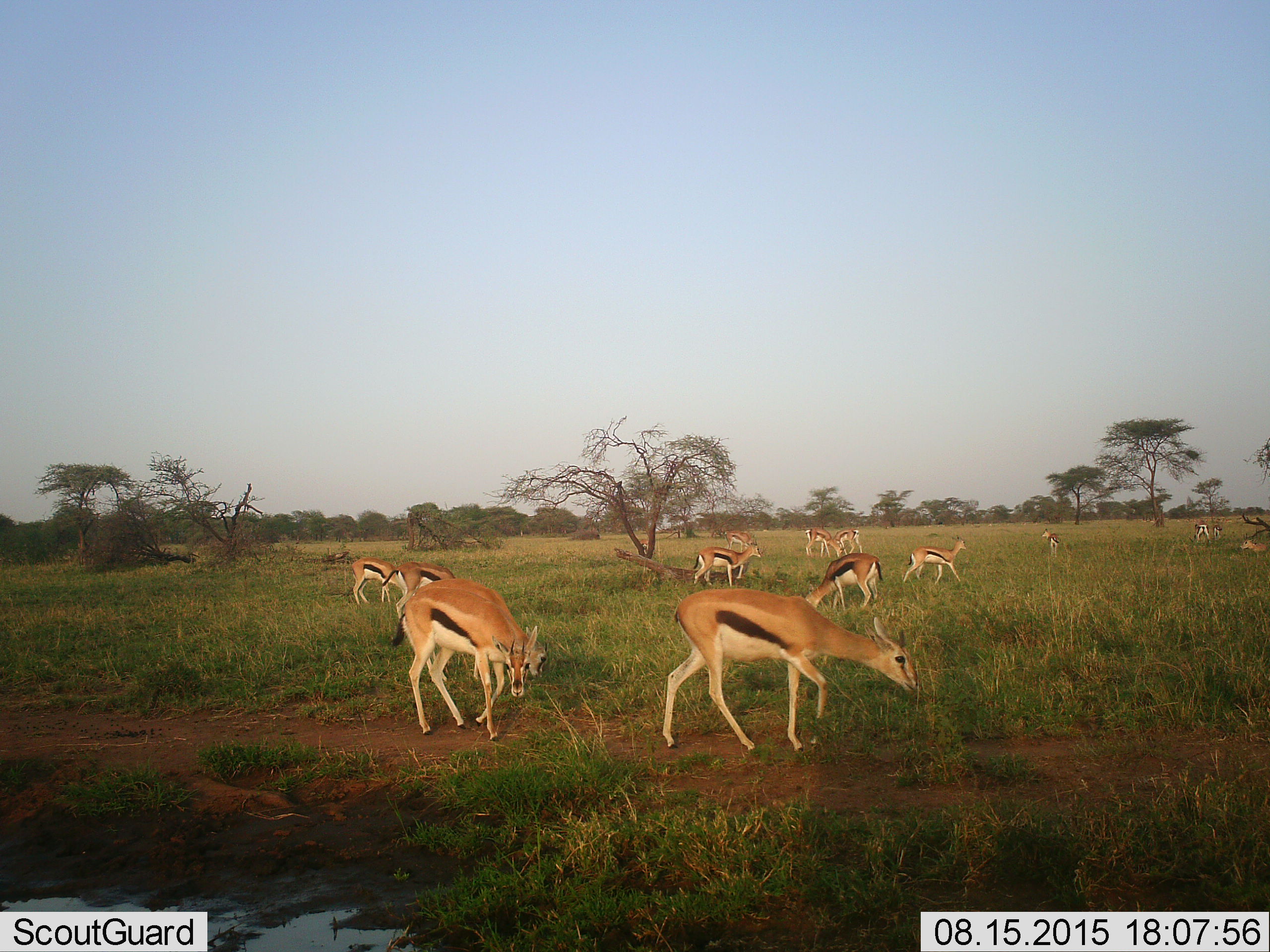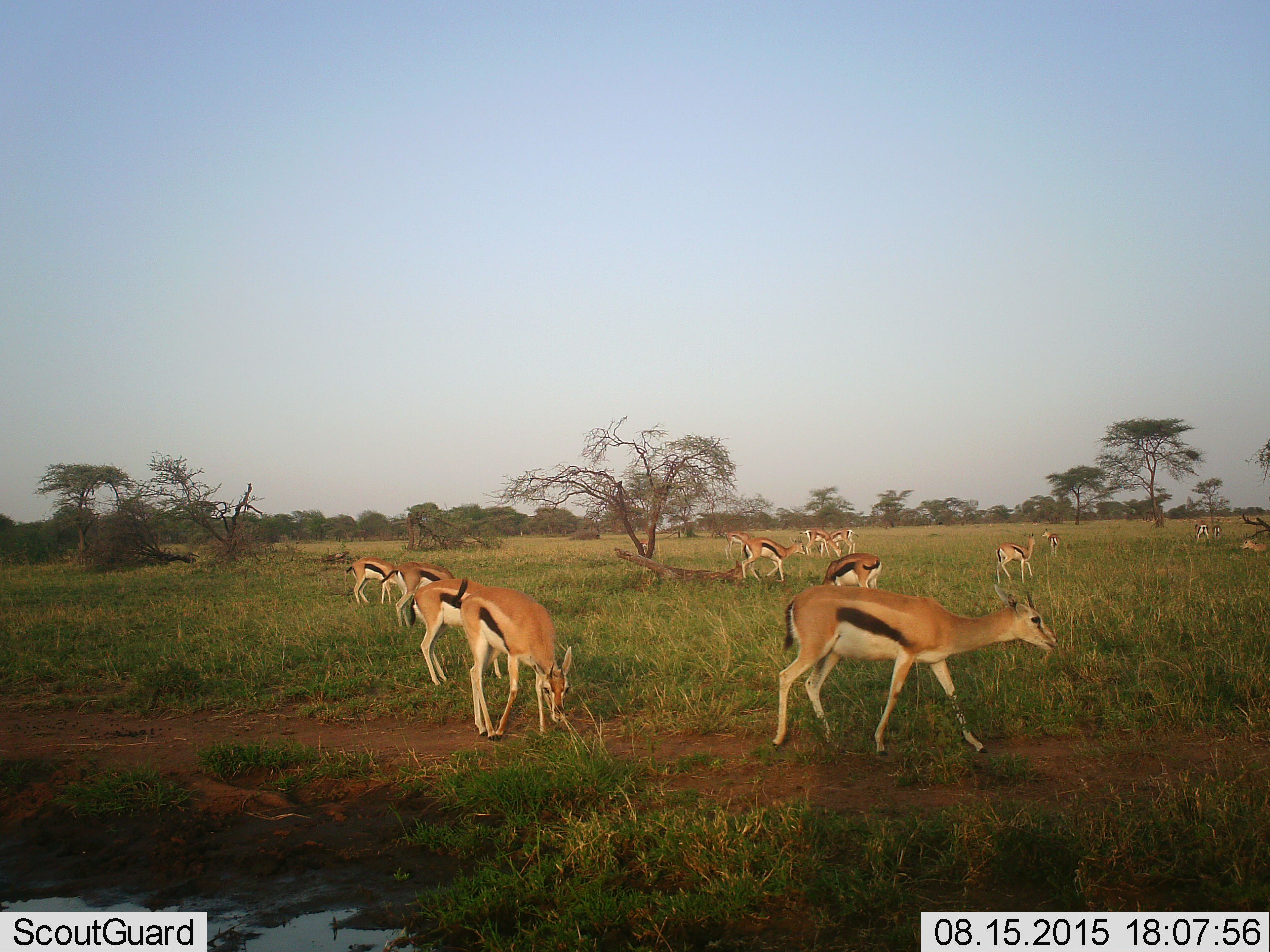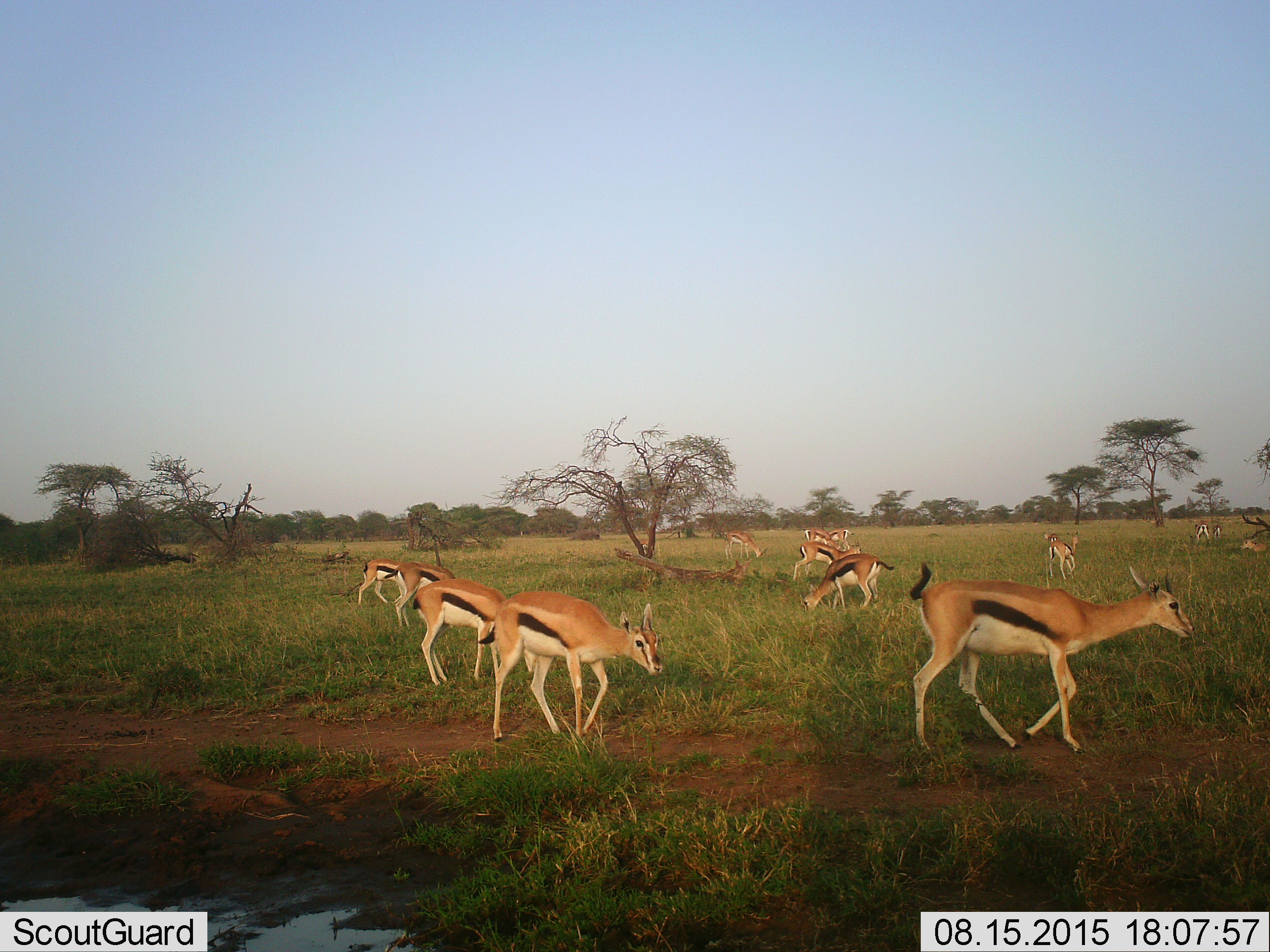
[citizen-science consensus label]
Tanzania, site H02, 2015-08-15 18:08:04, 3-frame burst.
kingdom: Animalia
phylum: Chordata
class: Mammalia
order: Artiodactyla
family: Bovidae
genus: Eudorcas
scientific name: Eudorcas thomsonii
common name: thomson's gazelle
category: gazellethomsons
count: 11-50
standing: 55%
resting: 9%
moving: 64%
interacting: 9%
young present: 9%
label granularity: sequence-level